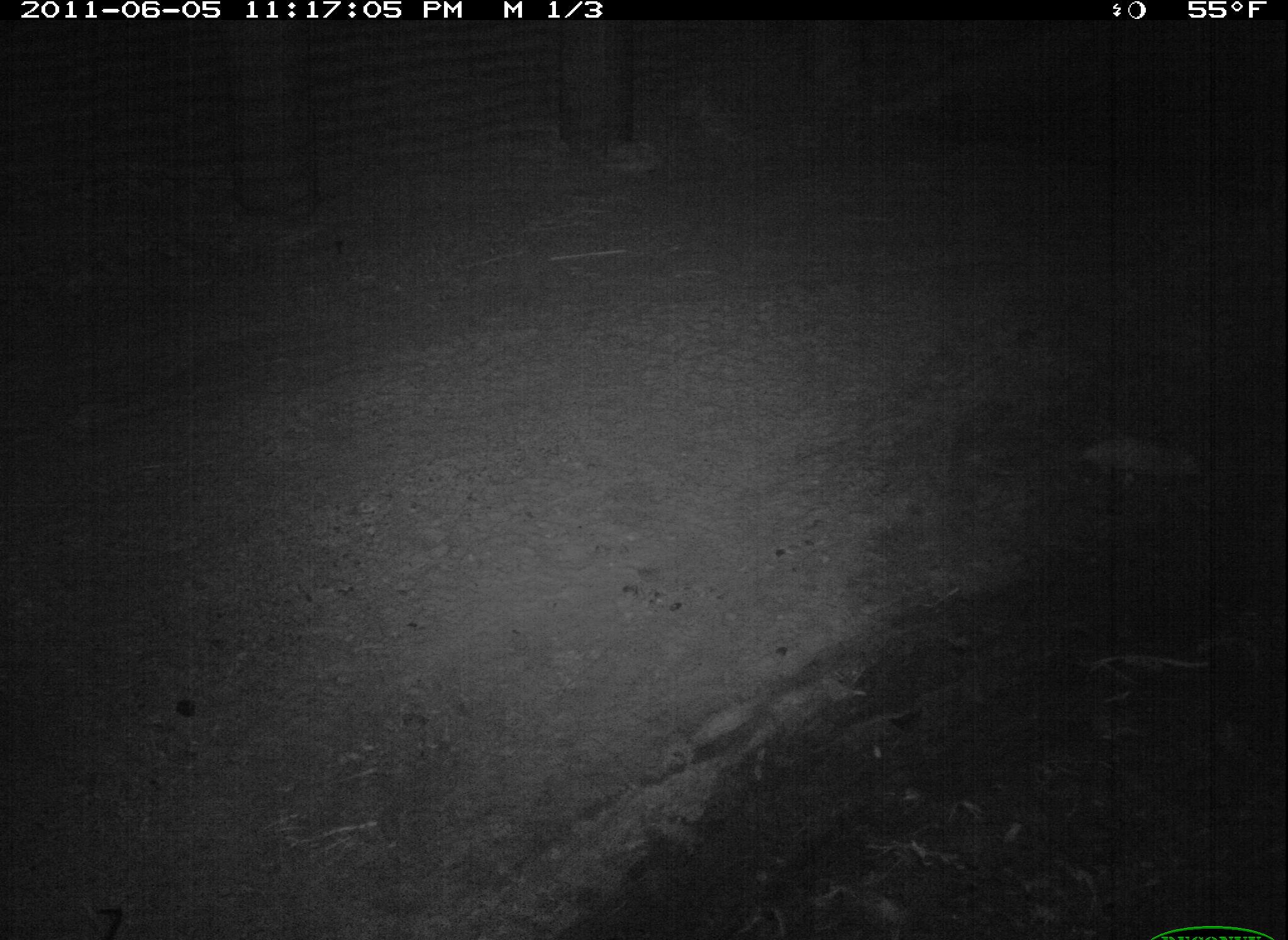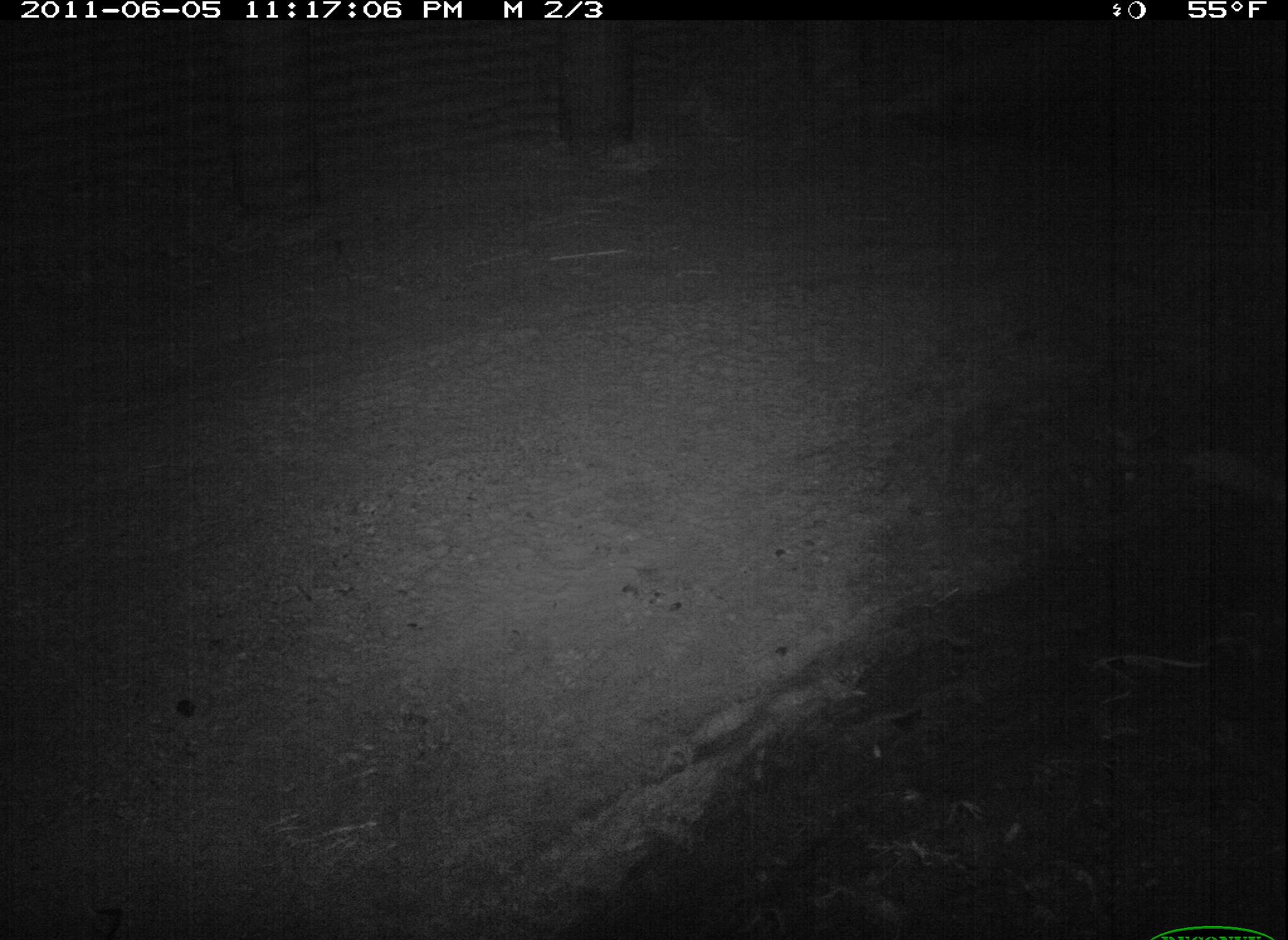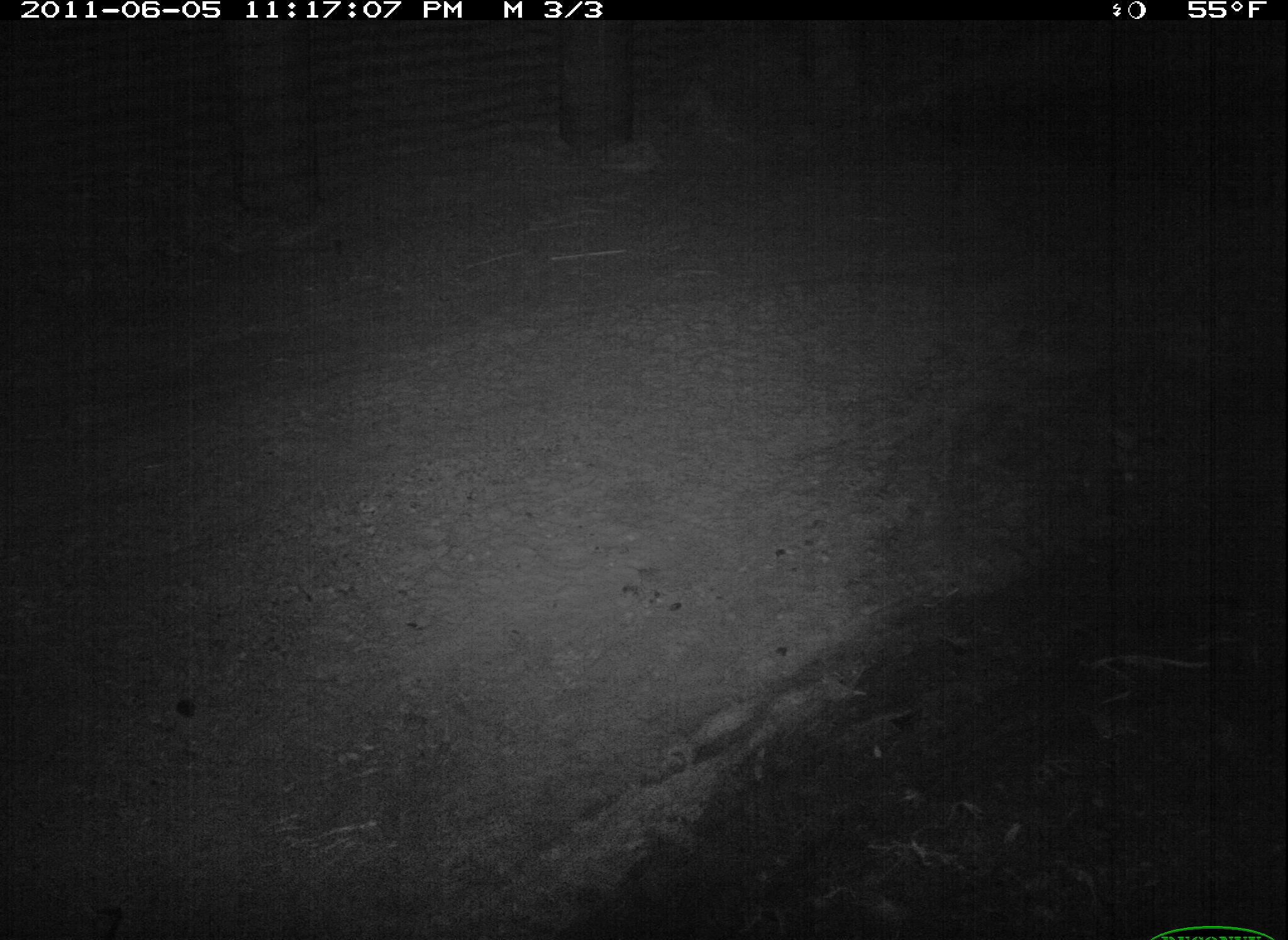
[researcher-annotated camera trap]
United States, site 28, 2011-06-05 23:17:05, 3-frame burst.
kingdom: Animalia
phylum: Chordata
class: Mammalia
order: Didelphimorphia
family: Didelphidae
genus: Didelphis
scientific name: Didelphis virginiana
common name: virginia opossum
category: opossum